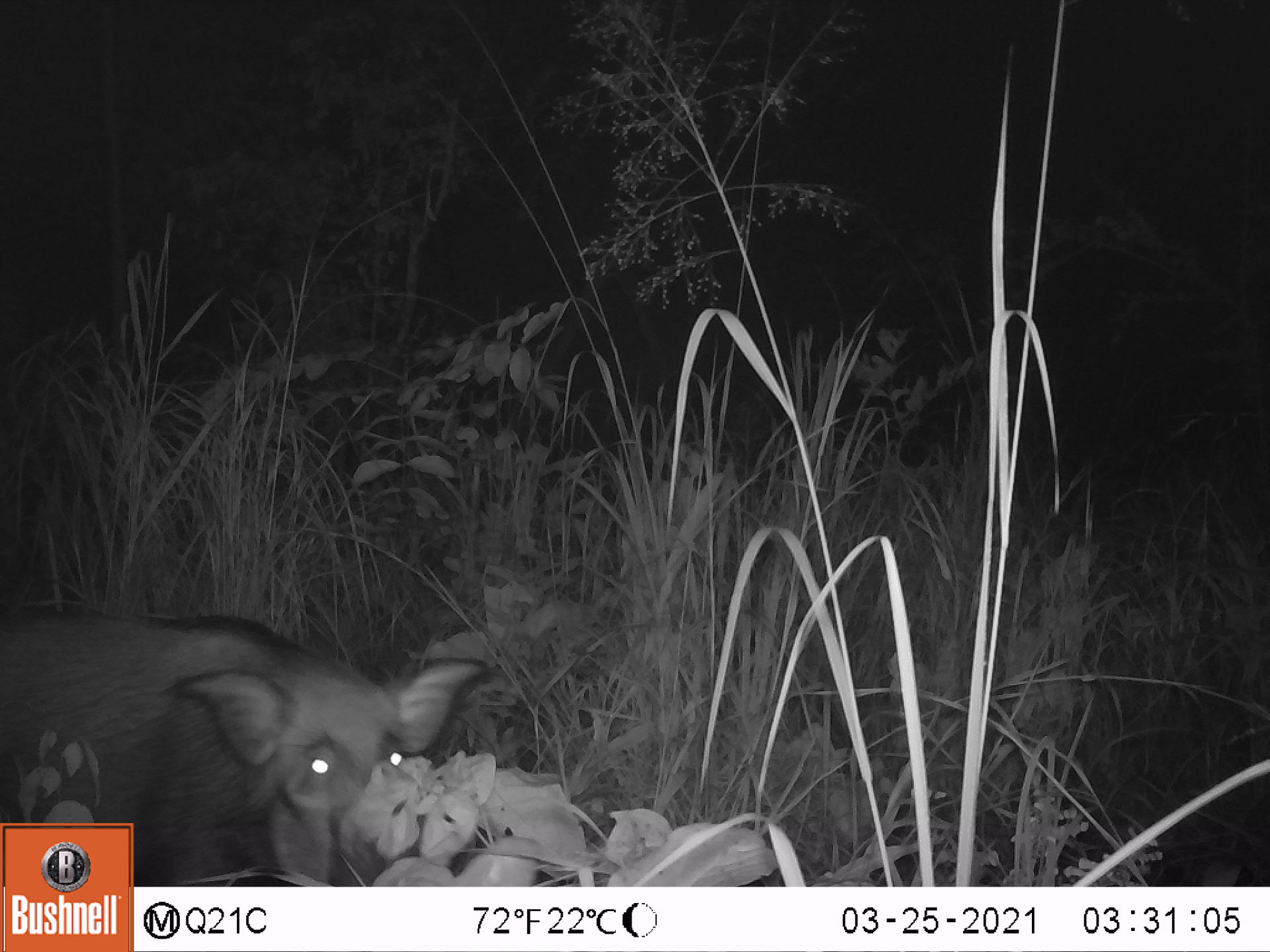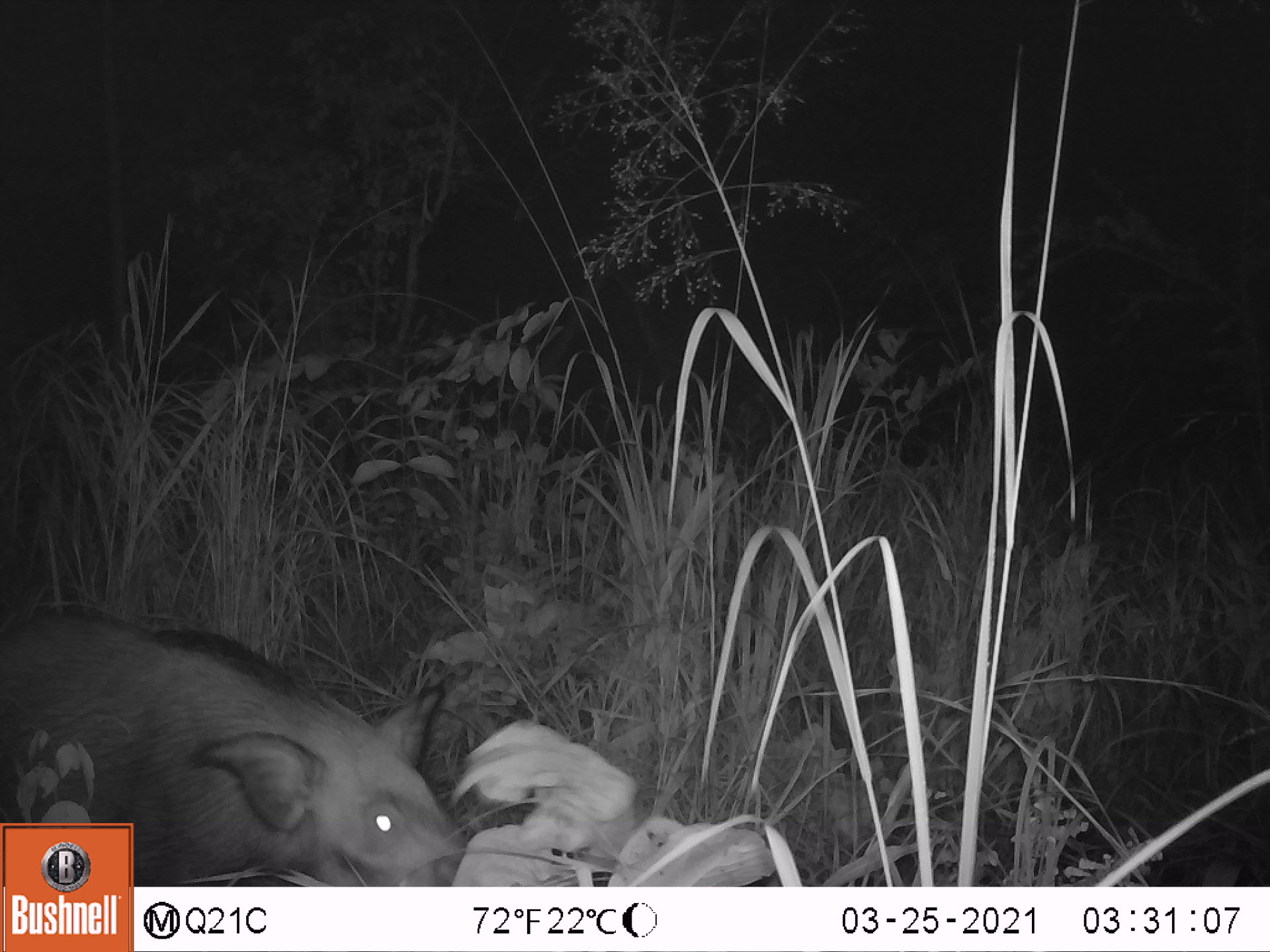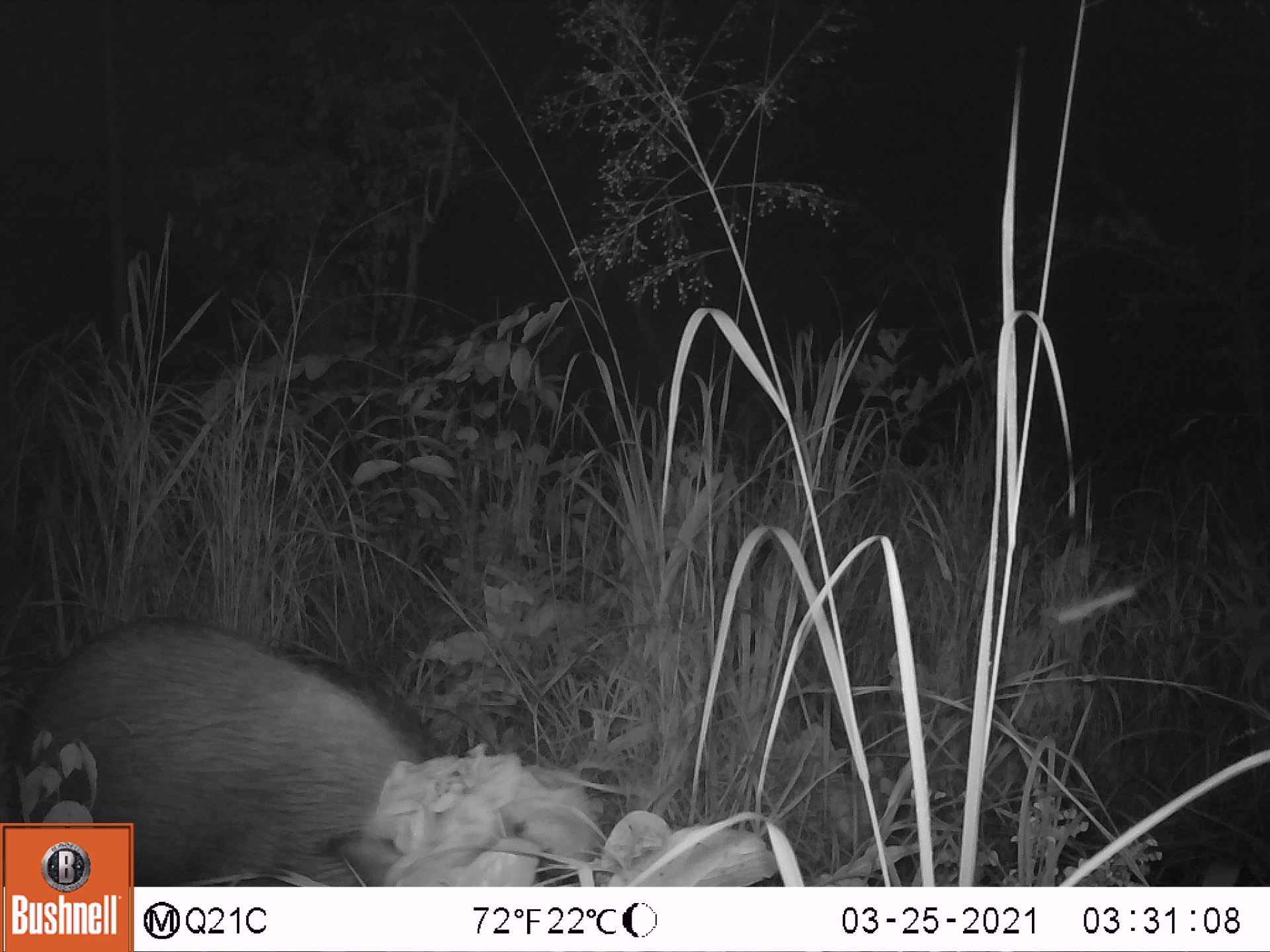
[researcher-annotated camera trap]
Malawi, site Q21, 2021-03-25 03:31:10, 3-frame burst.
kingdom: Animalia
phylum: Chordata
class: Mammalia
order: Artiodactyla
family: Suidae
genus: Potamochoerus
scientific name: Potamochoerus larvatus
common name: bushpig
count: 1